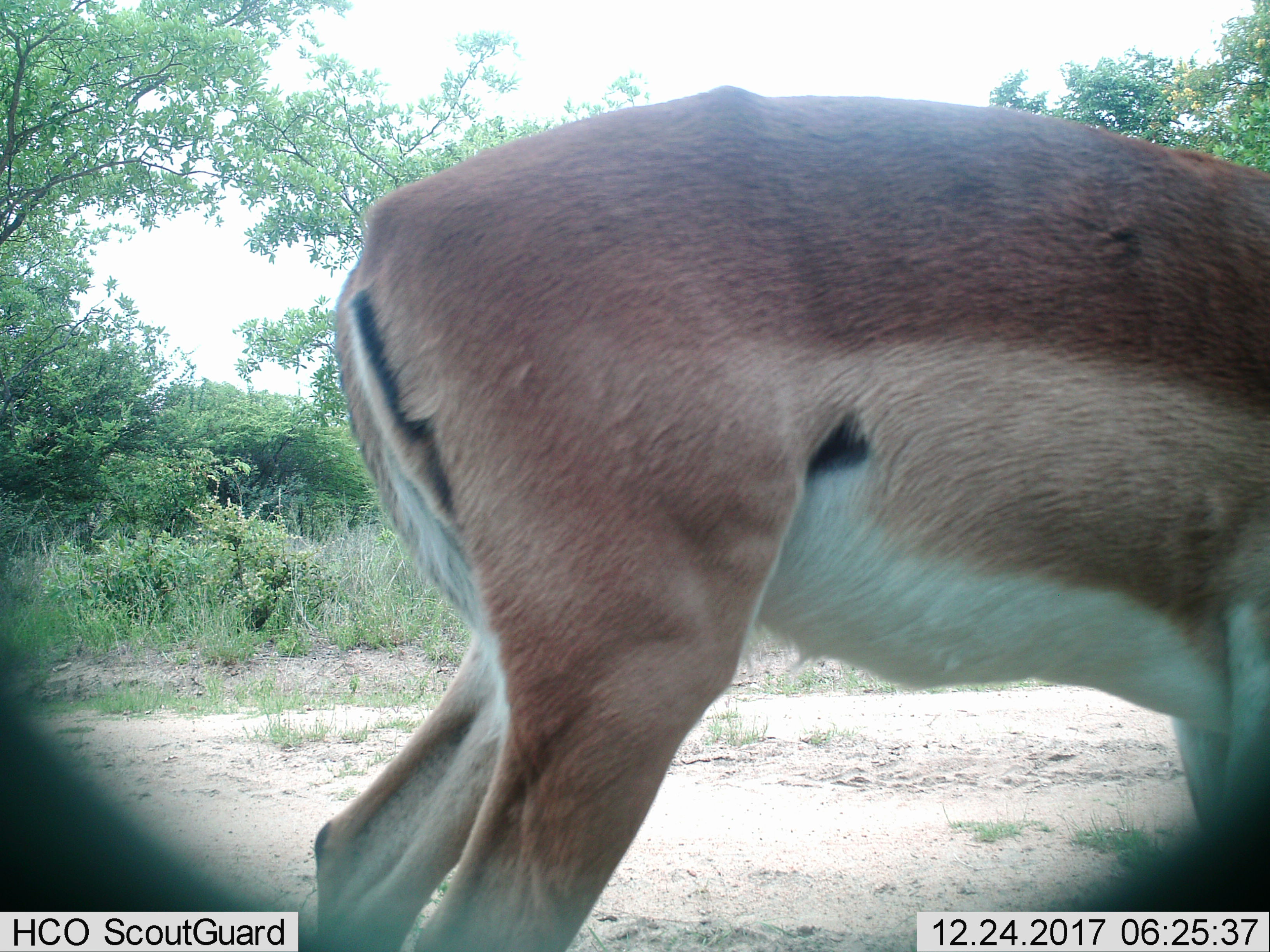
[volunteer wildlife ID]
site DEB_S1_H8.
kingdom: Animalia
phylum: Chordata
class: Mammalia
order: Artiodactyla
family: Bovidae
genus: Aepyceros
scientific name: Aepyceros melampus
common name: impala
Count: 1.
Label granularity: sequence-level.